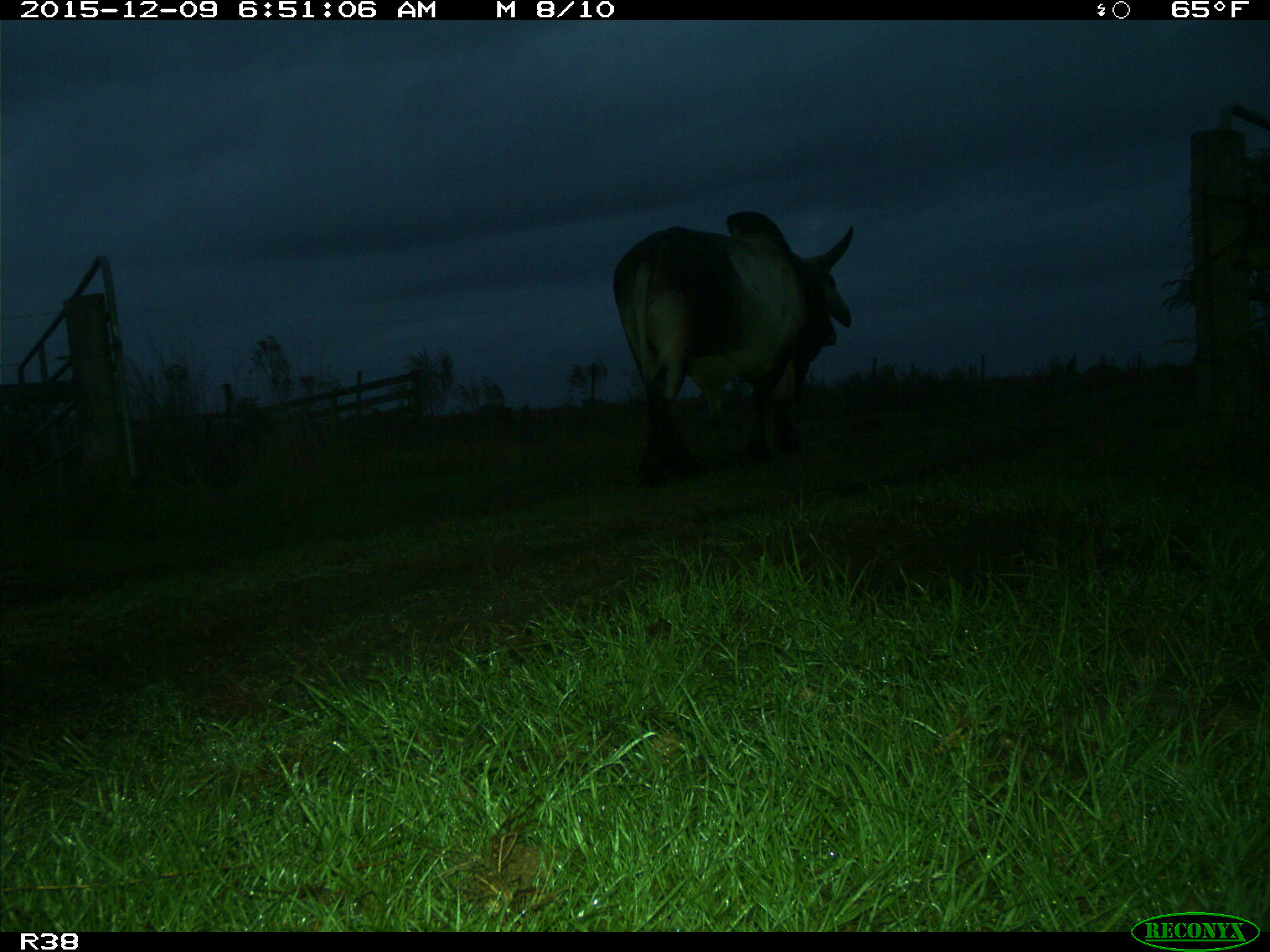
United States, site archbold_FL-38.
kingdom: Animalia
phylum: Chordata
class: Mammalia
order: Artiodactyla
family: Bovidae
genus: Bos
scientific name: Bos taurus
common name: domestic cow